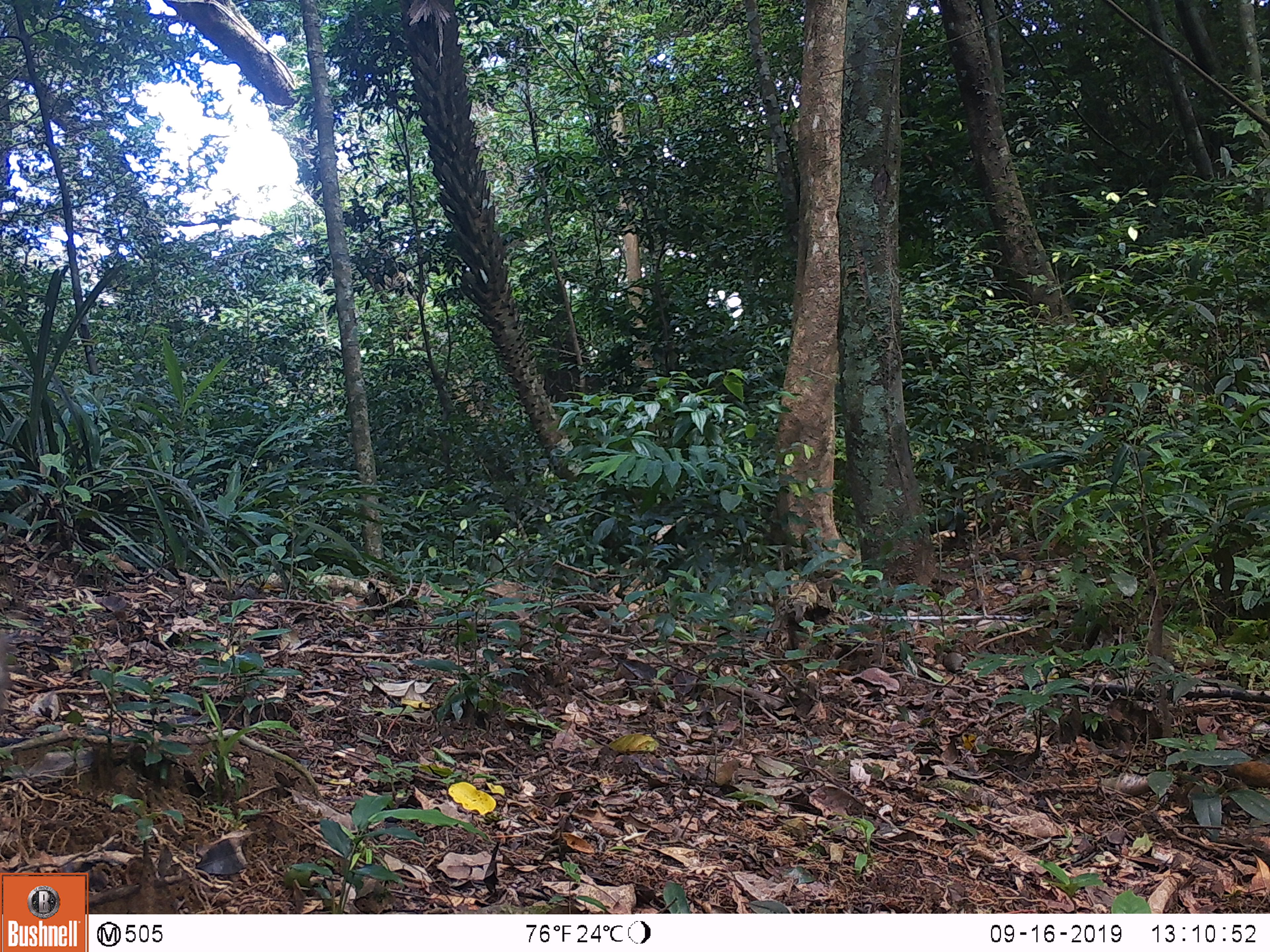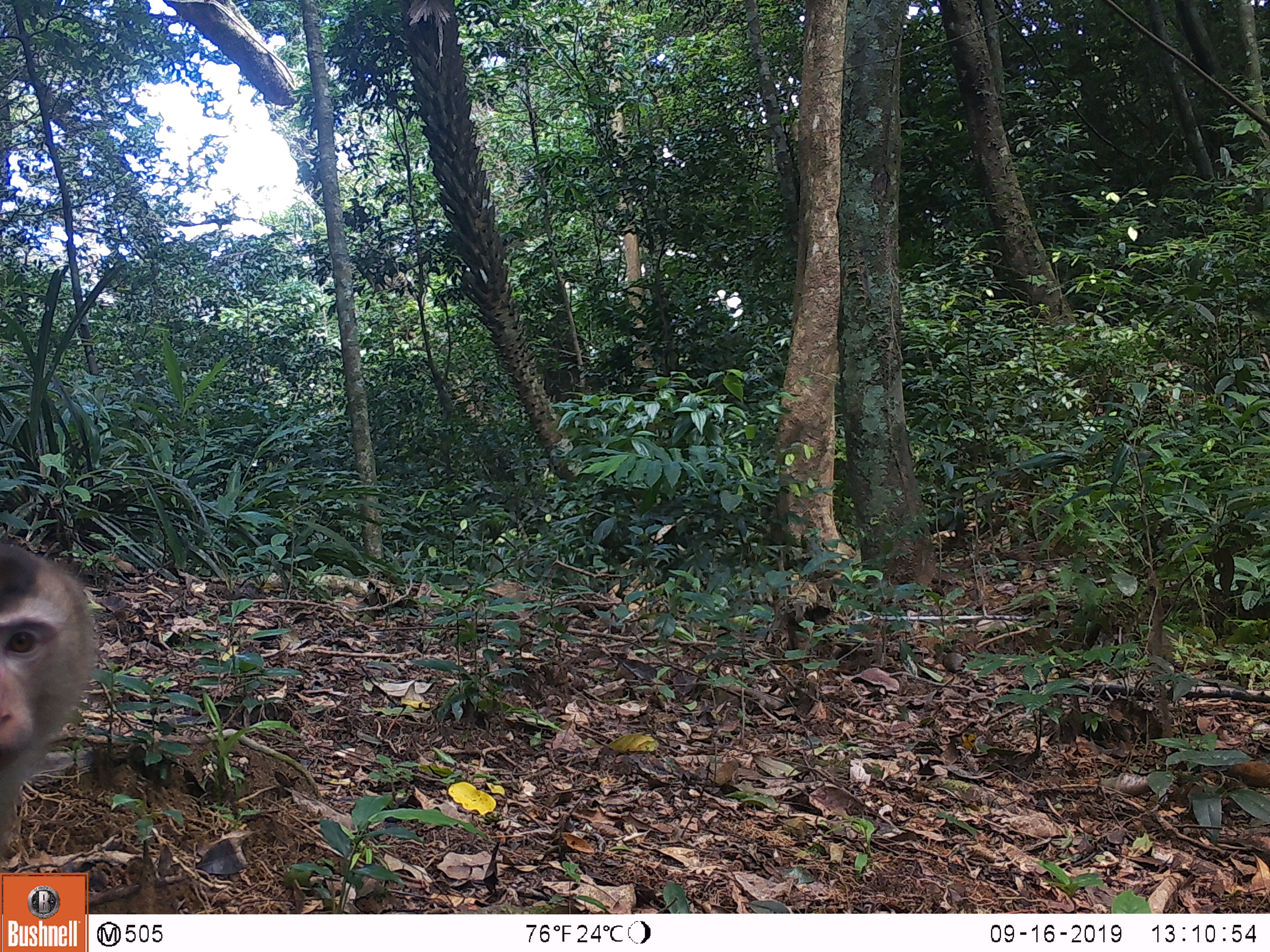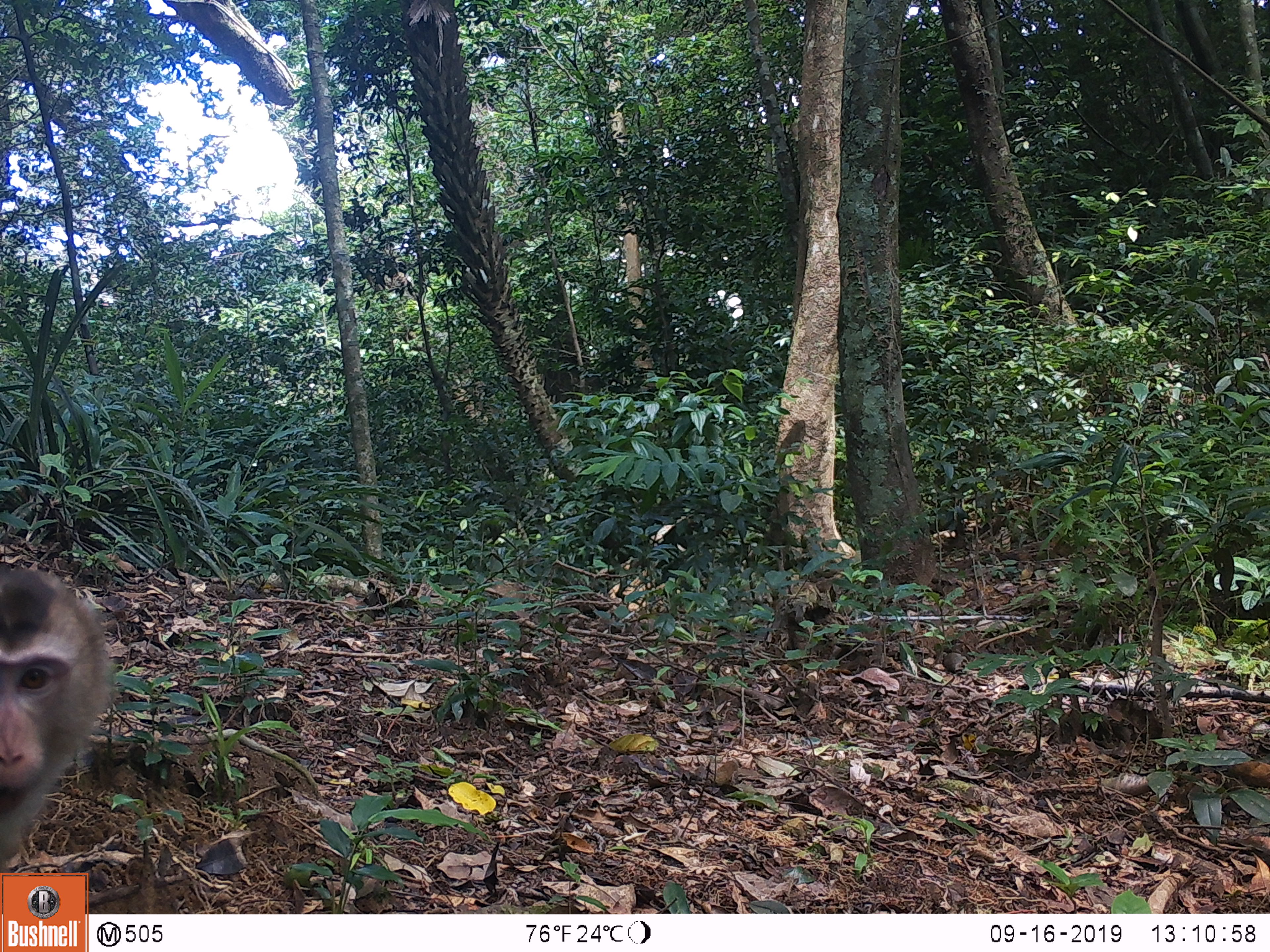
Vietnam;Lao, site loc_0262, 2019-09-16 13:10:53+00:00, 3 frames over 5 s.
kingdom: Animalia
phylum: Chordata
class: Mammalia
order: Primates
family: Cercopithecidae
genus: Macaca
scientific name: Macaca nemestrina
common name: pig-tailed macaque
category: pig tailed macaque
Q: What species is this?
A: Pig tailed macaque (pig-tailed macaque) (Macaca nemestrina).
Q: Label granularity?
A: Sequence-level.